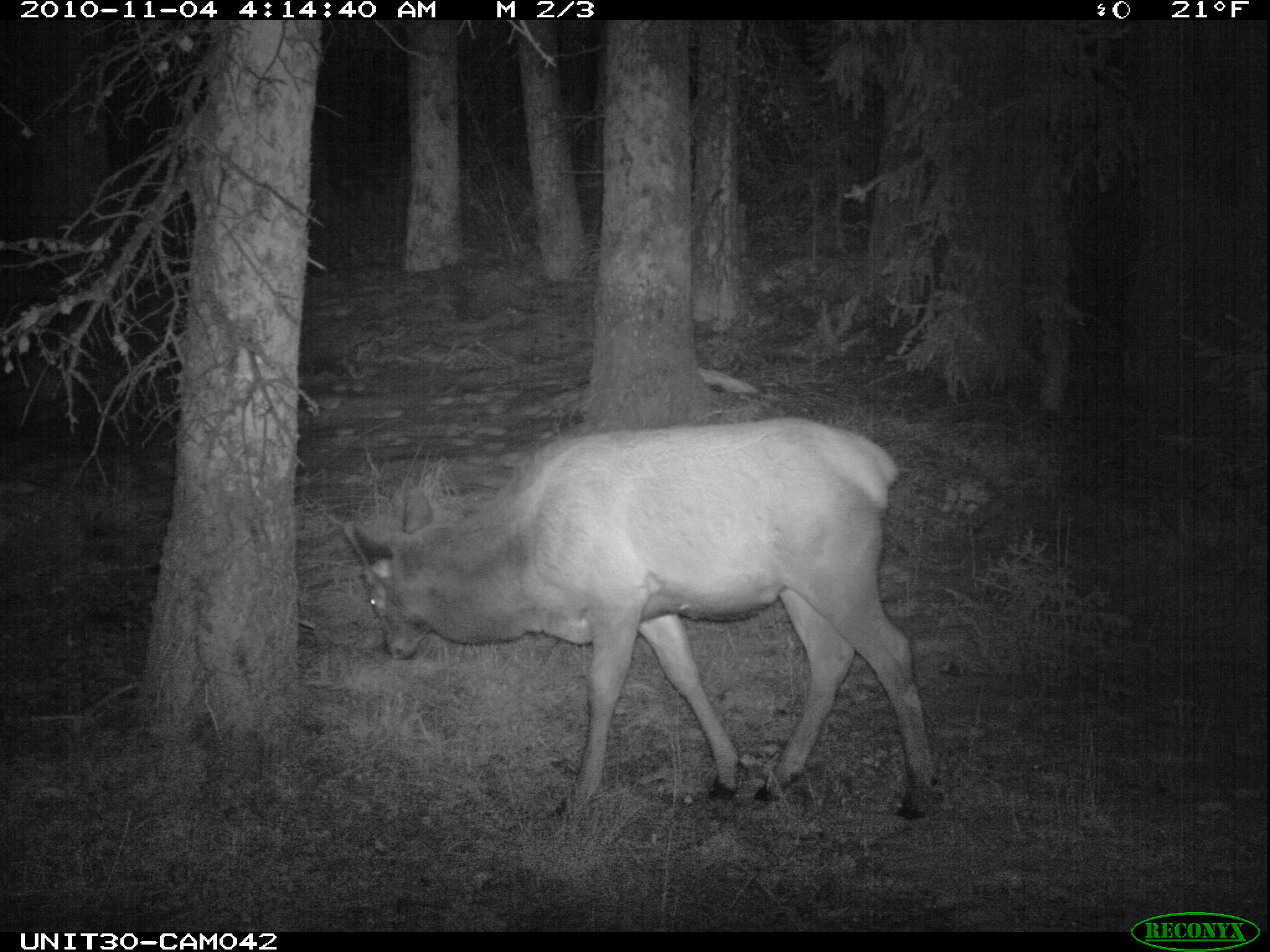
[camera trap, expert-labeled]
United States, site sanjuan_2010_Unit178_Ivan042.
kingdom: Animalia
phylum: Chordata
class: Mammalia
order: Artiodactyla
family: Cervidae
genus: Cervus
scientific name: Cervus elaphus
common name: red deer